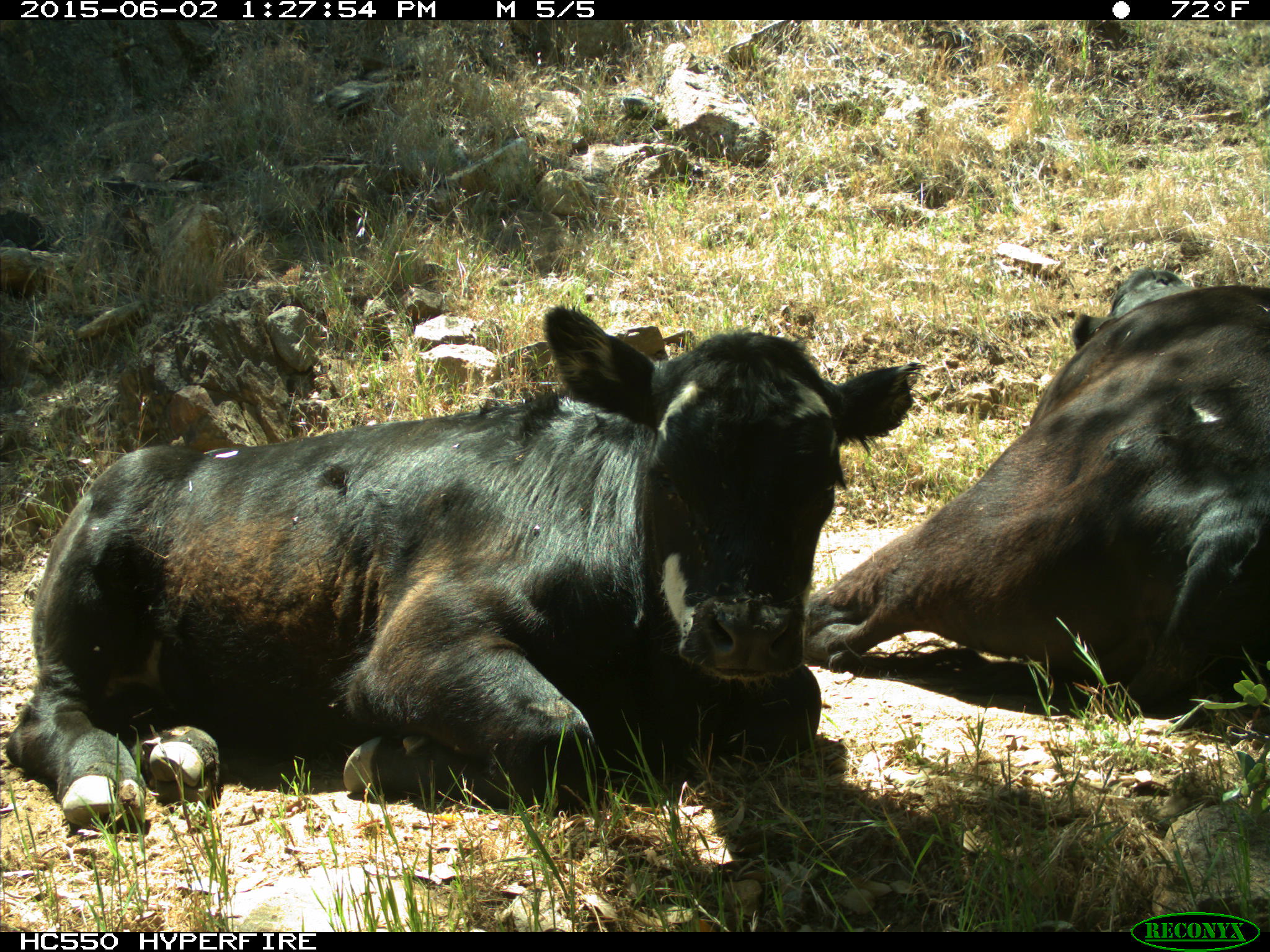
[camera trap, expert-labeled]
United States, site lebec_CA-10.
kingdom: Animalia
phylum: Chordata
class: Mammalia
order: Artiodactyla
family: Bovidae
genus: Bos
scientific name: Bos taurus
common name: domestic cow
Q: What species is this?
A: Bos taurus (domestic cow).